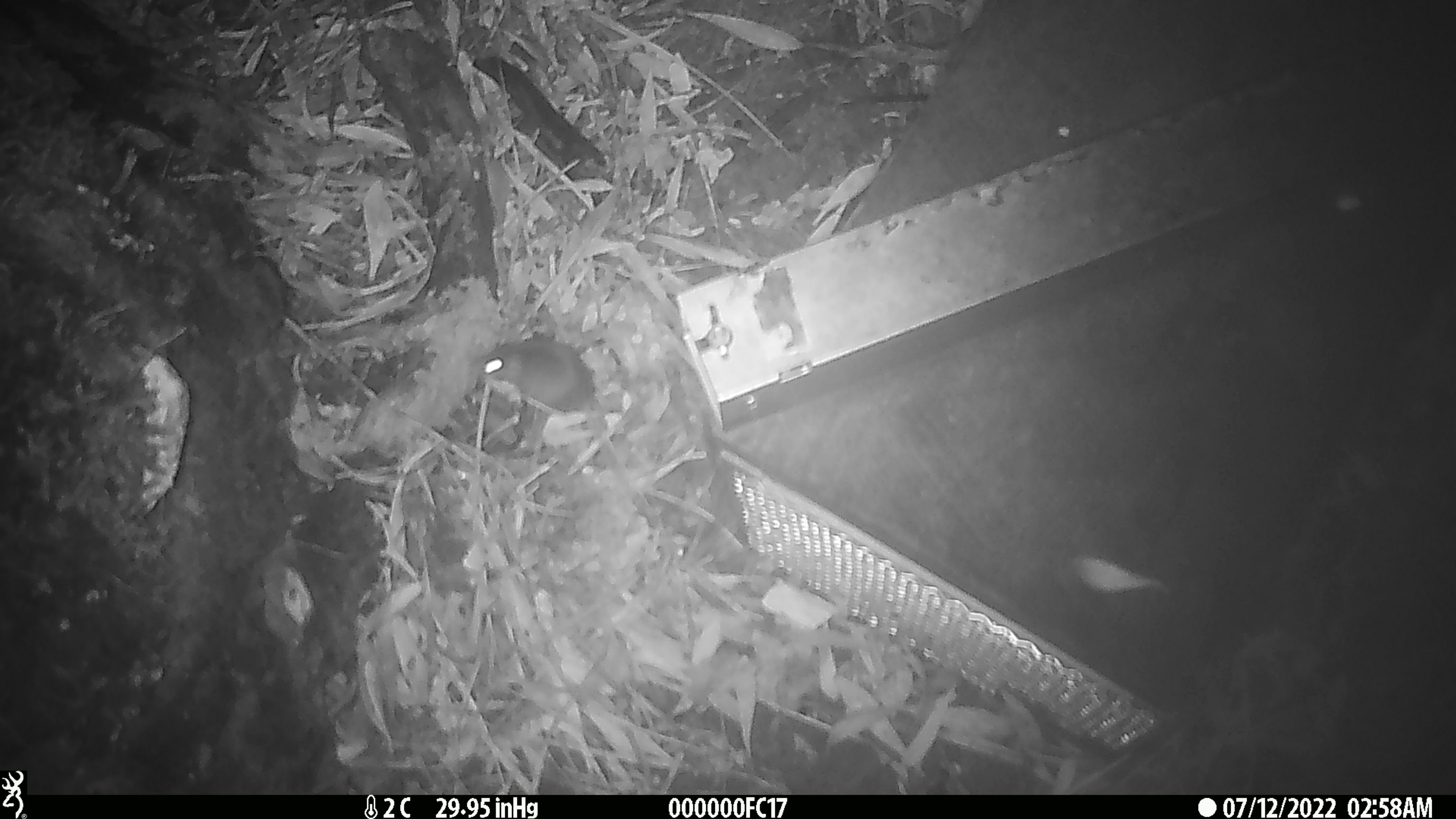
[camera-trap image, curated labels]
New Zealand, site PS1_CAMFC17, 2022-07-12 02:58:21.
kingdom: Animalia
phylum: Chordata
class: Mammalia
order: Rodentia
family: Muridae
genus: Mus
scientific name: Mus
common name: mouse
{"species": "mouse (Mus)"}